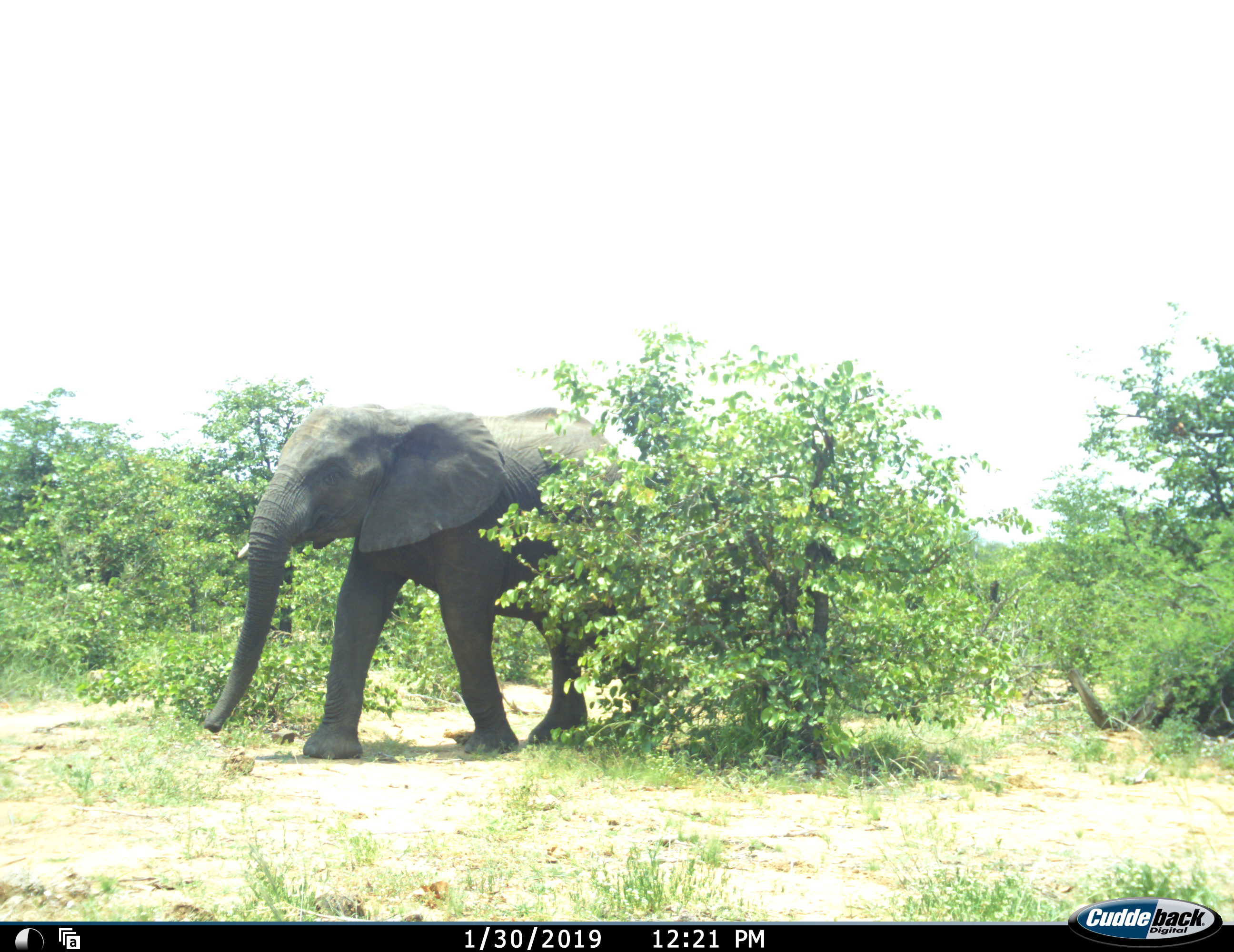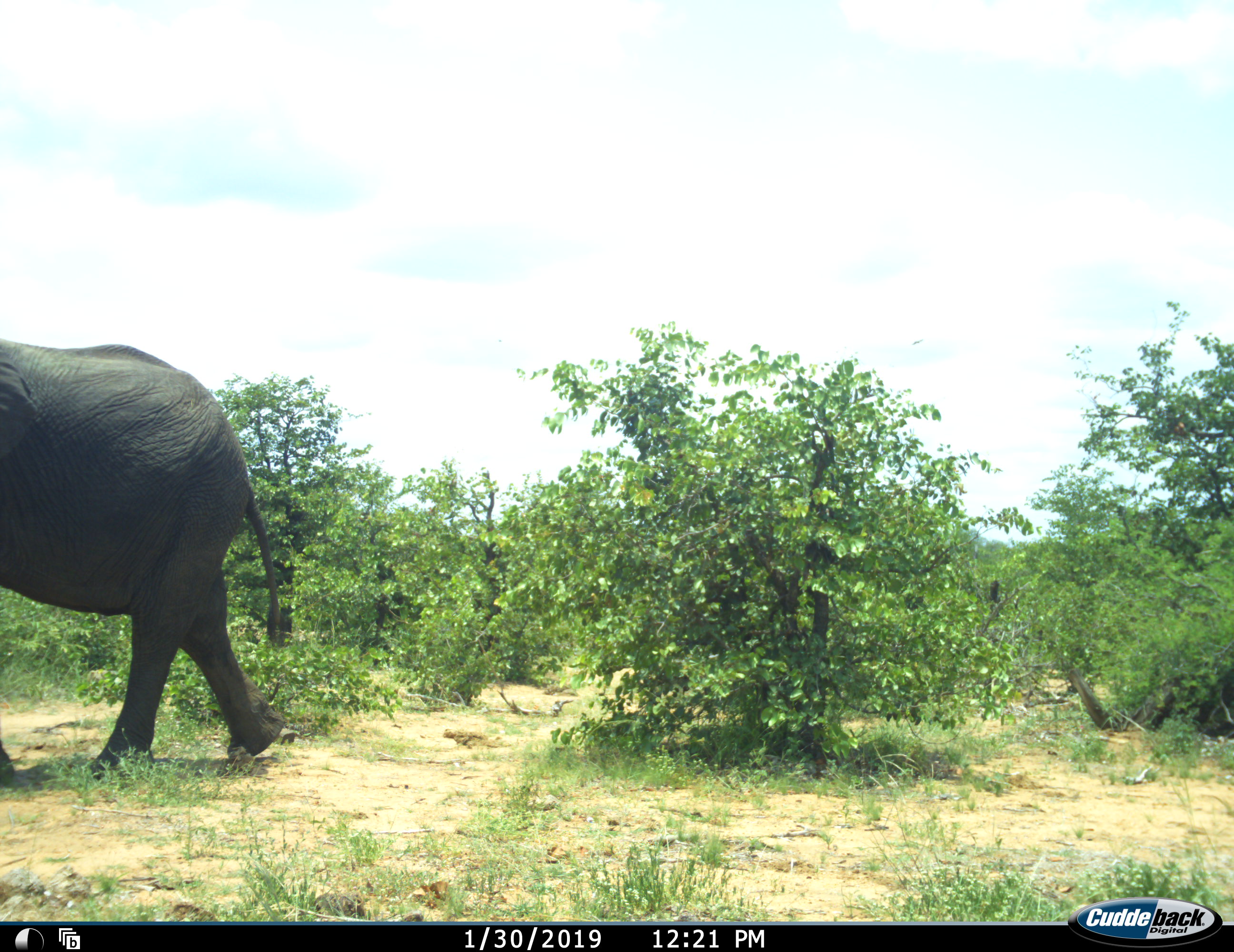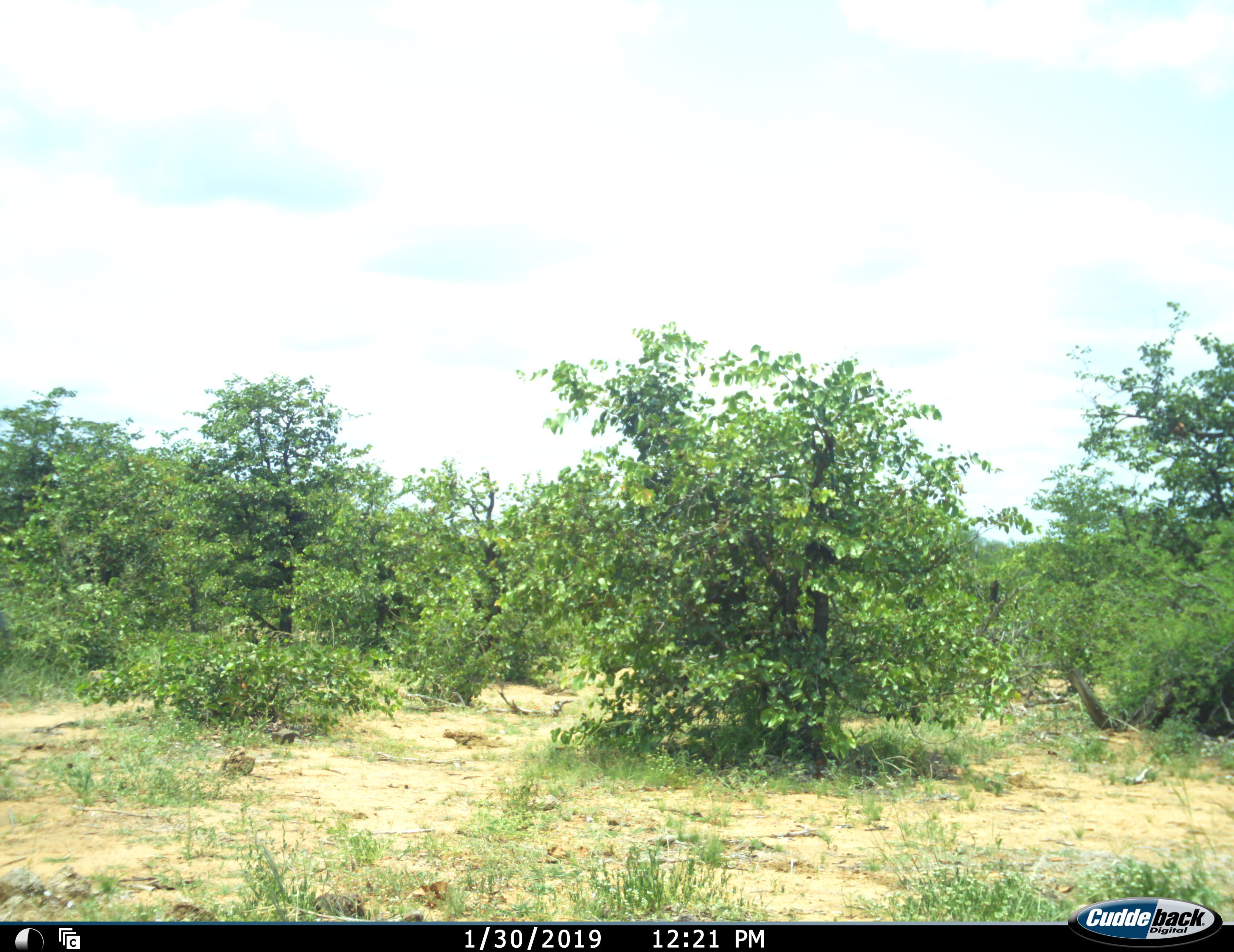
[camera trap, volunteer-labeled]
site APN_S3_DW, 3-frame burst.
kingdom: Animalia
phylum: Chordata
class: Mammalia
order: Proboscidea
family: Elephantidae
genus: Loxodonta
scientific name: Loxodonta africana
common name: african bush elephant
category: elephant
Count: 1.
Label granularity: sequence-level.